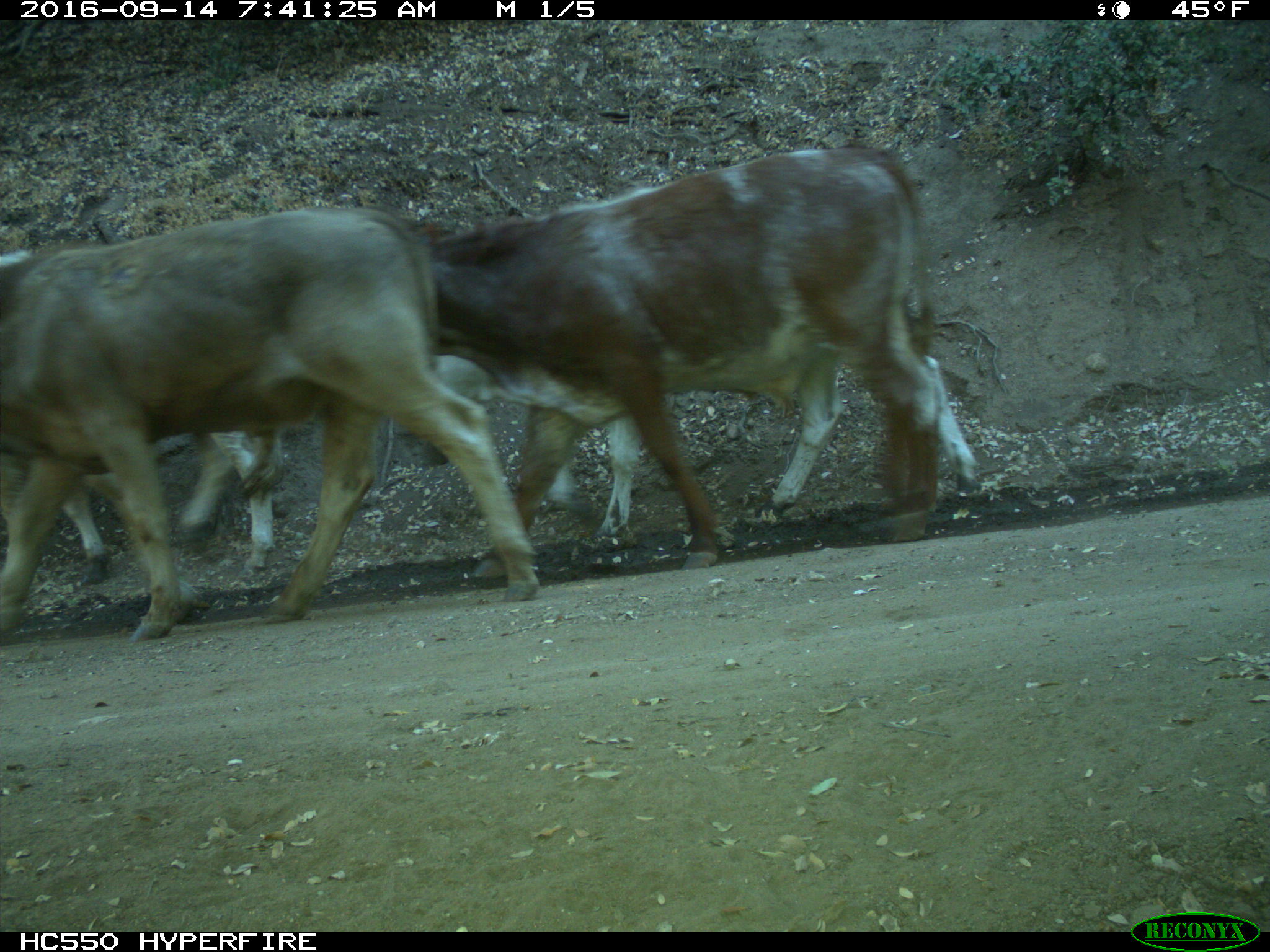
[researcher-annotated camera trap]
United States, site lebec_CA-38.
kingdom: Animalia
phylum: Chordata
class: Mammalia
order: Artiodactyla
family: Bovidae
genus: Bos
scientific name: Bos taurus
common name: domestic cow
Bos taurus (domestic cow).